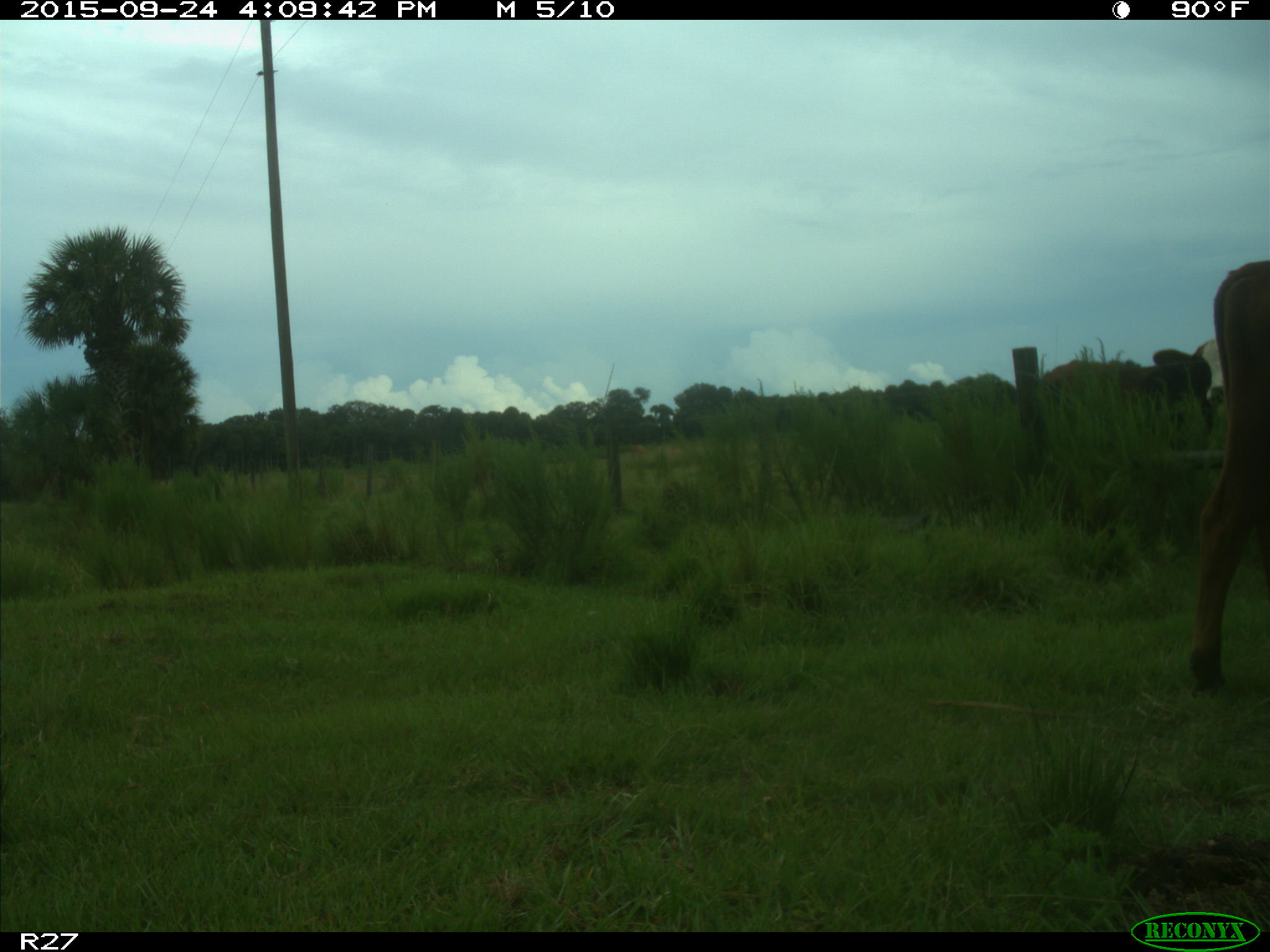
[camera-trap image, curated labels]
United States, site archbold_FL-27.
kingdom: Animalia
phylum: Chordata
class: Mammalia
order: Artiodactyla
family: Bovidae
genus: Bos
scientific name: Bos taurus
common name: domestic cow